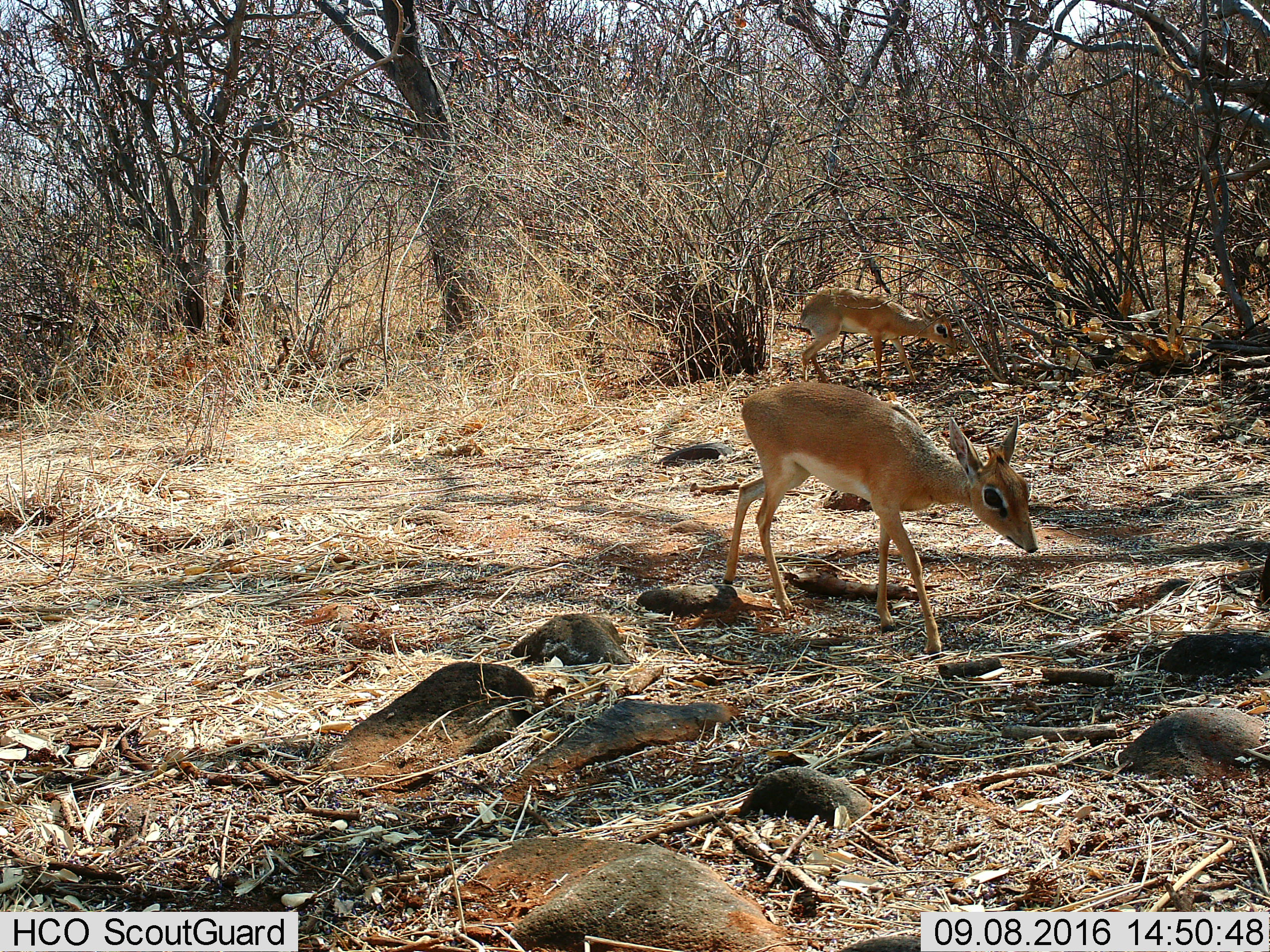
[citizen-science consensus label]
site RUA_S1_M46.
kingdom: Animalia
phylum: Chordata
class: Mammalia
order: Artiodactyla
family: Bovidae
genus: Madoqua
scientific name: Madoqua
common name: dik-dik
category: dikdik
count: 2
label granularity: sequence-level